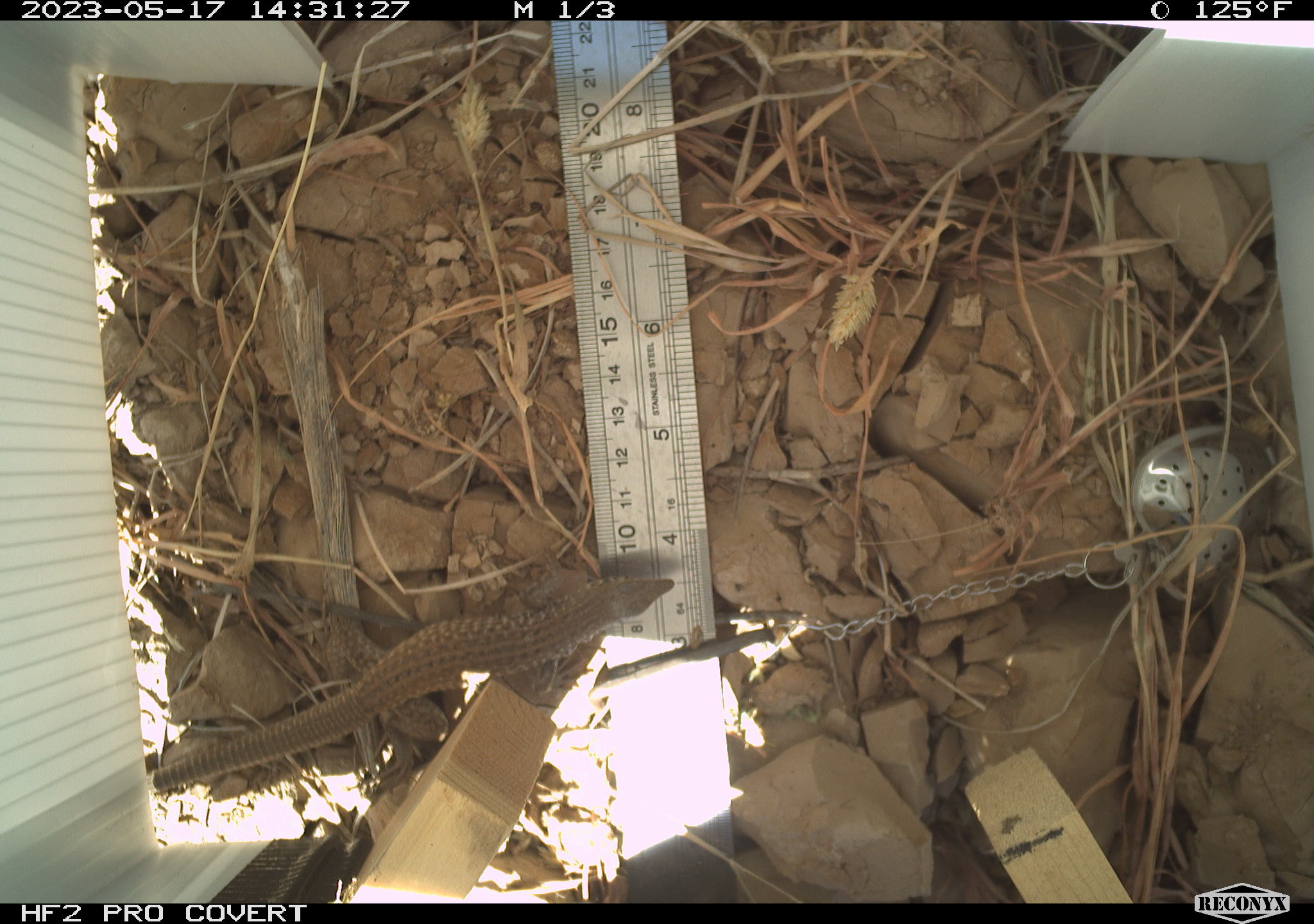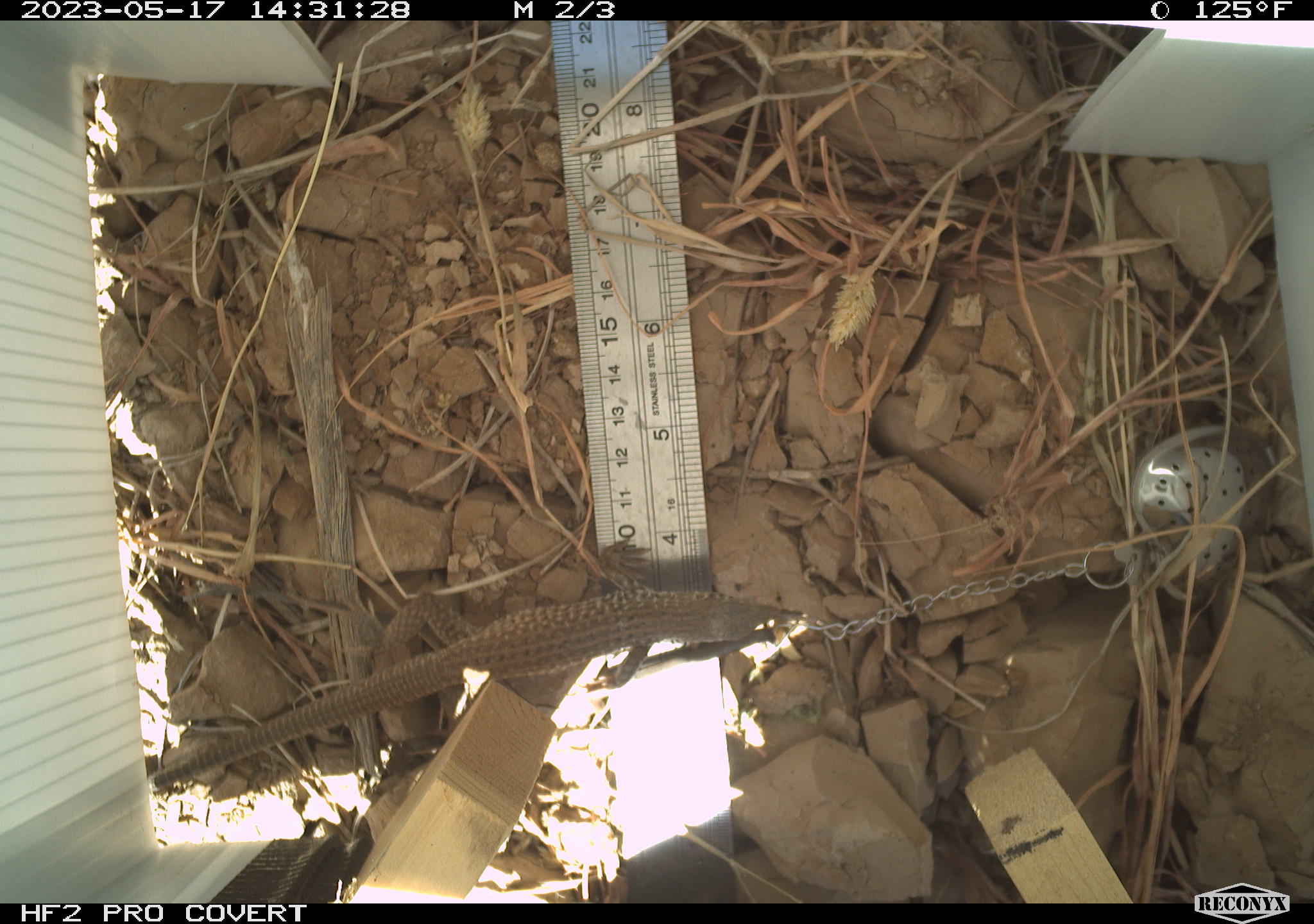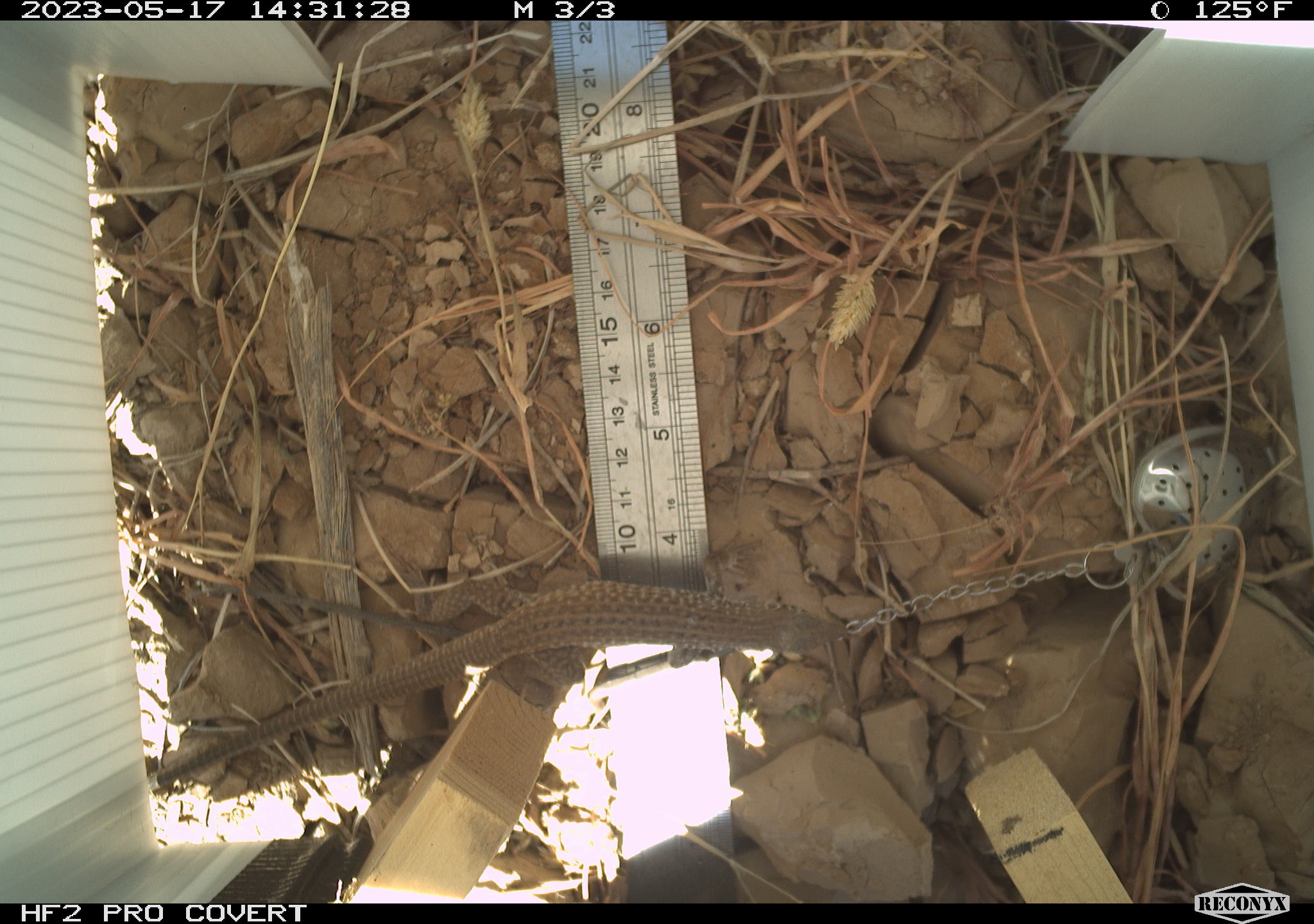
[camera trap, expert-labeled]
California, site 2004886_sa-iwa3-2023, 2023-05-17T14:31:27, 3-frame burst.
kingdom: Animalia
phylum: Chordata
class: Reptilia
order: Squamata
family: Teiidae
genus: Aspidoscelis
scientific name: Aspidoscelis tigris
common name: western whiptail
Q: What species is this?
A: Western whiptail (Aspidoscelis tigris).